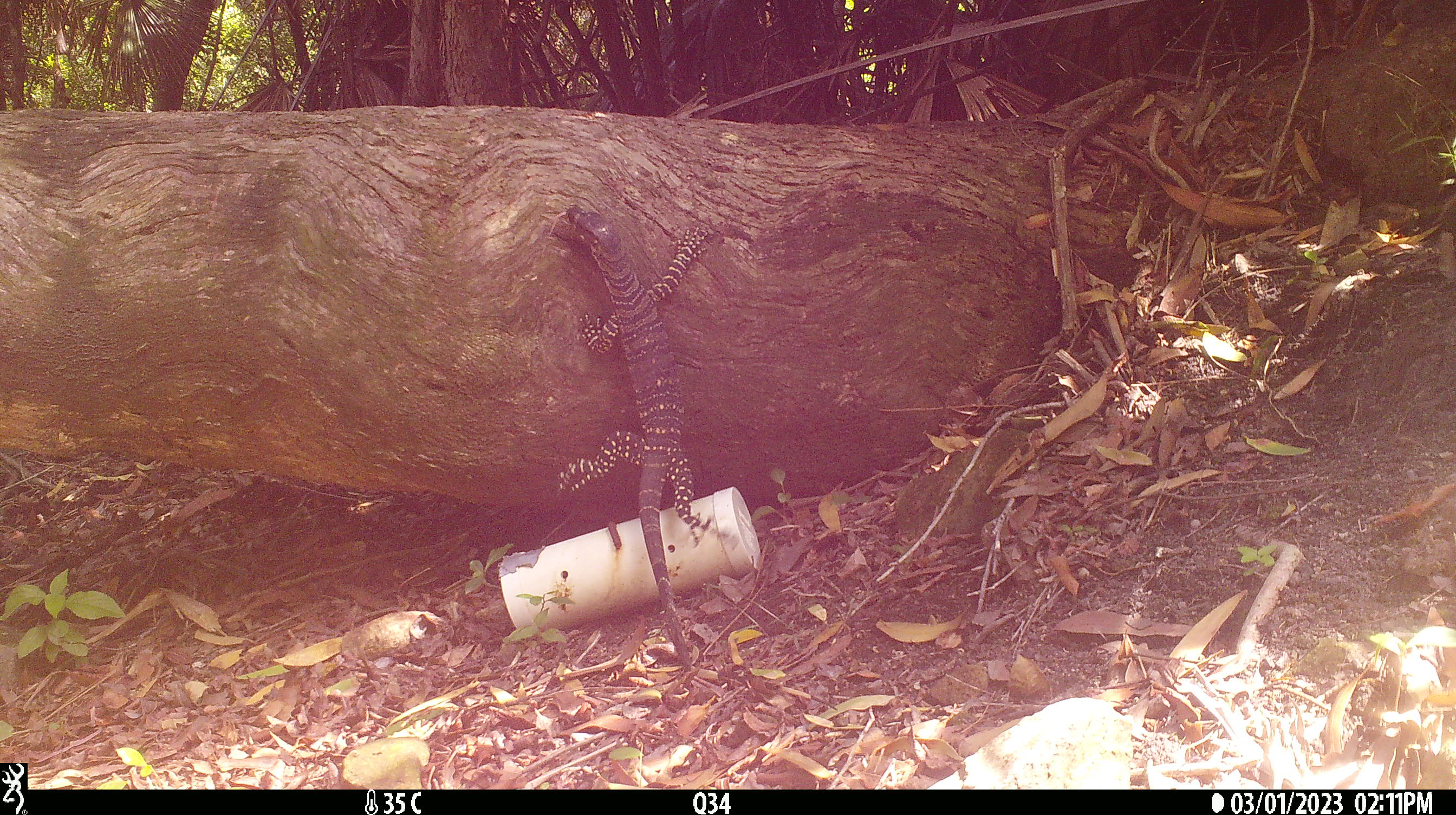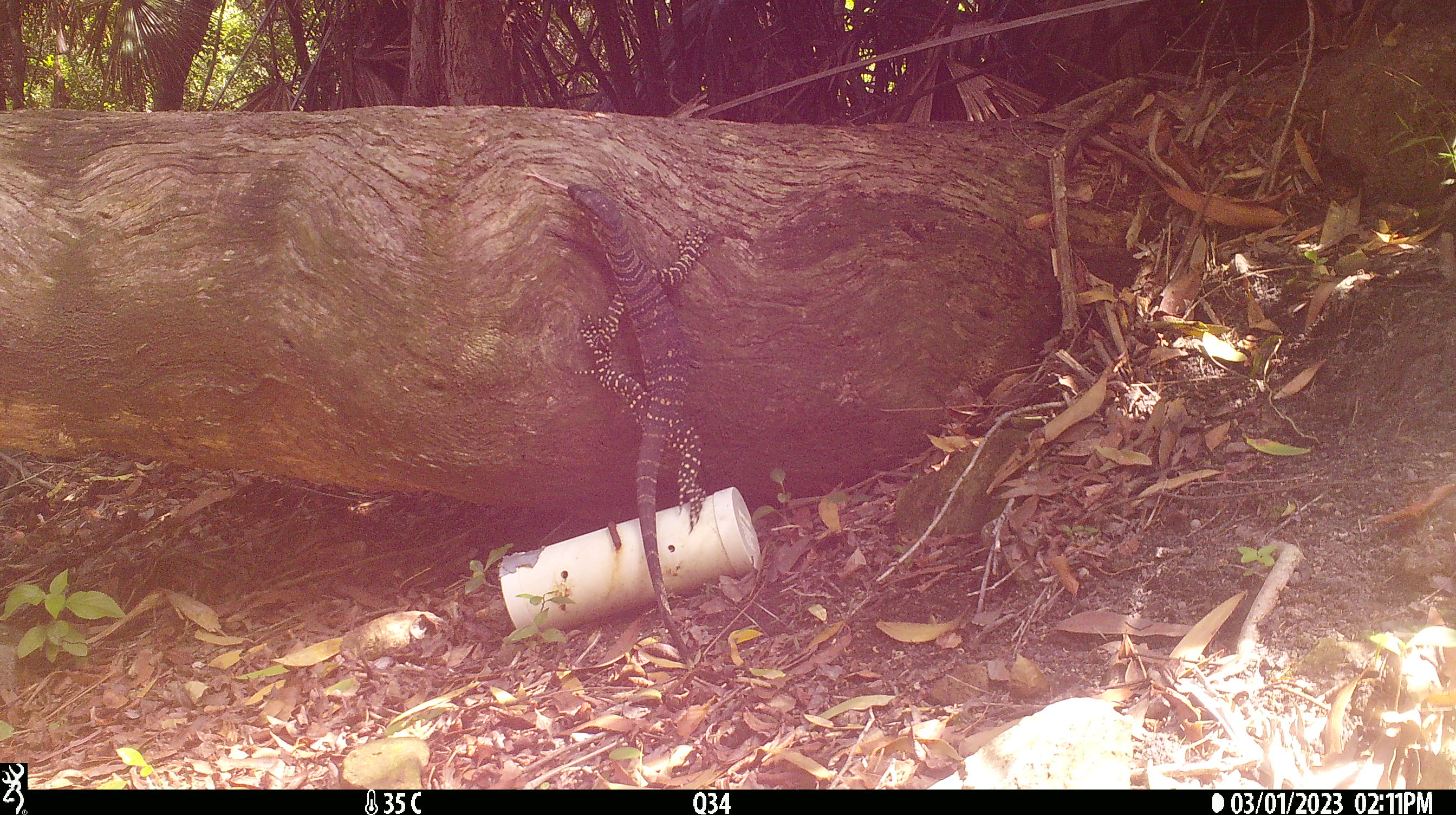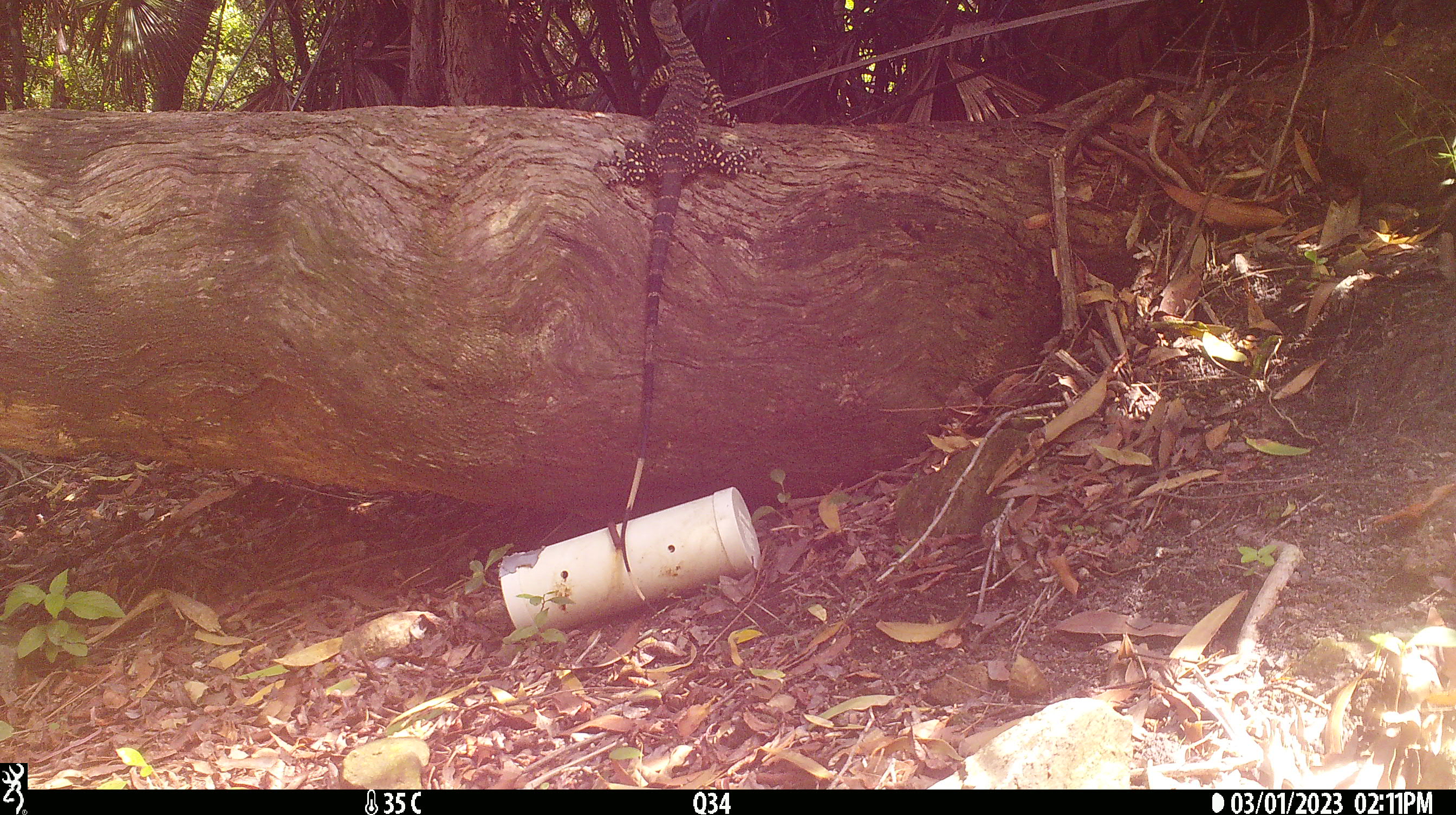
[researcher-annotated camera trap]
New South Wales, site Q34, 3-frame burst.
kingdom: Animalia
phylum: Chordata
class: Reptilia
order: Squamata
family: Varanidae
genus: Varanus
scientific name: Varanus varius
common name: lace monitor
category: goanna